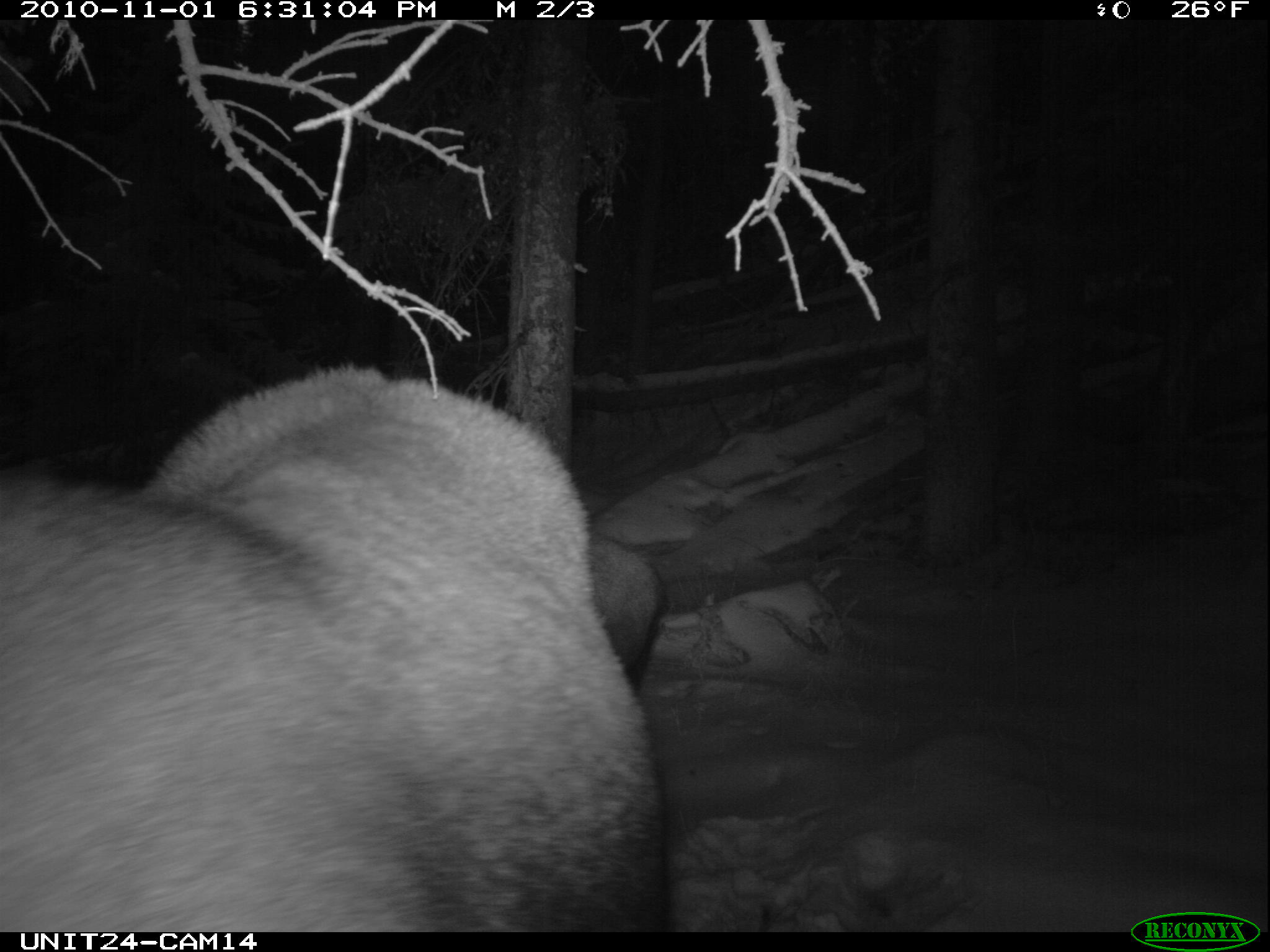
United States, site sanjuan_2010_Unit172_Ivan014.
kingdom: Animalia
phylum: Chordata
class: Mammalia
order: Artiodactyla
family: Cervidae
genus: Alces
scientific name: Alces alces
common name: moose